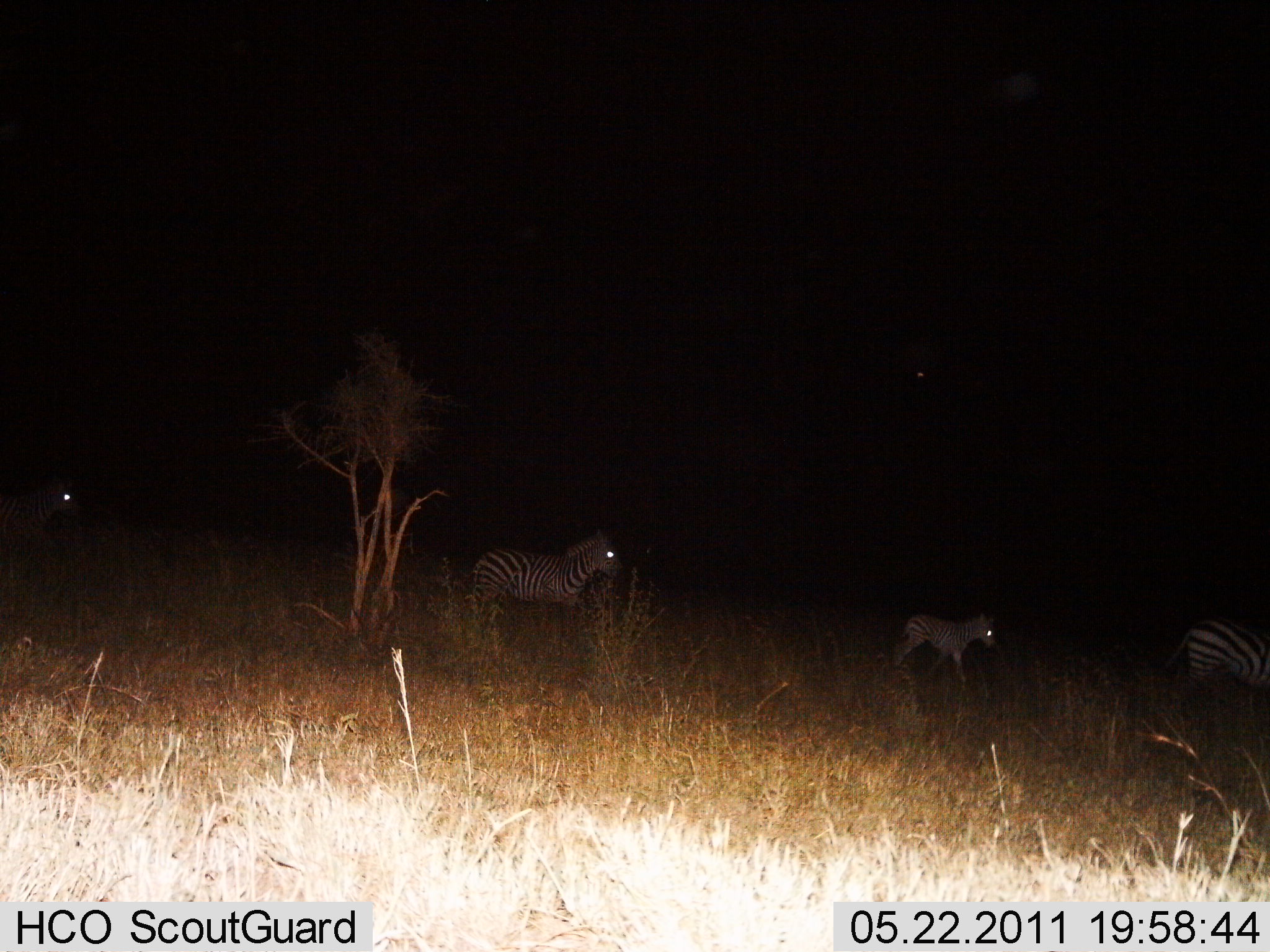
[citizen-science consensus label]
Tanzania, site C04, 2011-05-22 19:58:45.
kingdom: Animalia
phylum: Chordata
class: Mammalia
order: Perissodactyla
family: Equidae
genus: Equus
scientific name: Equus quagga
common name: plains zebra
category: zebra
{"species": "zebra (plains zebra) (Equus quagga)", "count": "4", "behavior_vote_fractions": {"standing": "8%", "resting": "0%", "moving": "92%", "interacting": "0%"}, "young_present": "75%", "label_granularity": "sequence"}